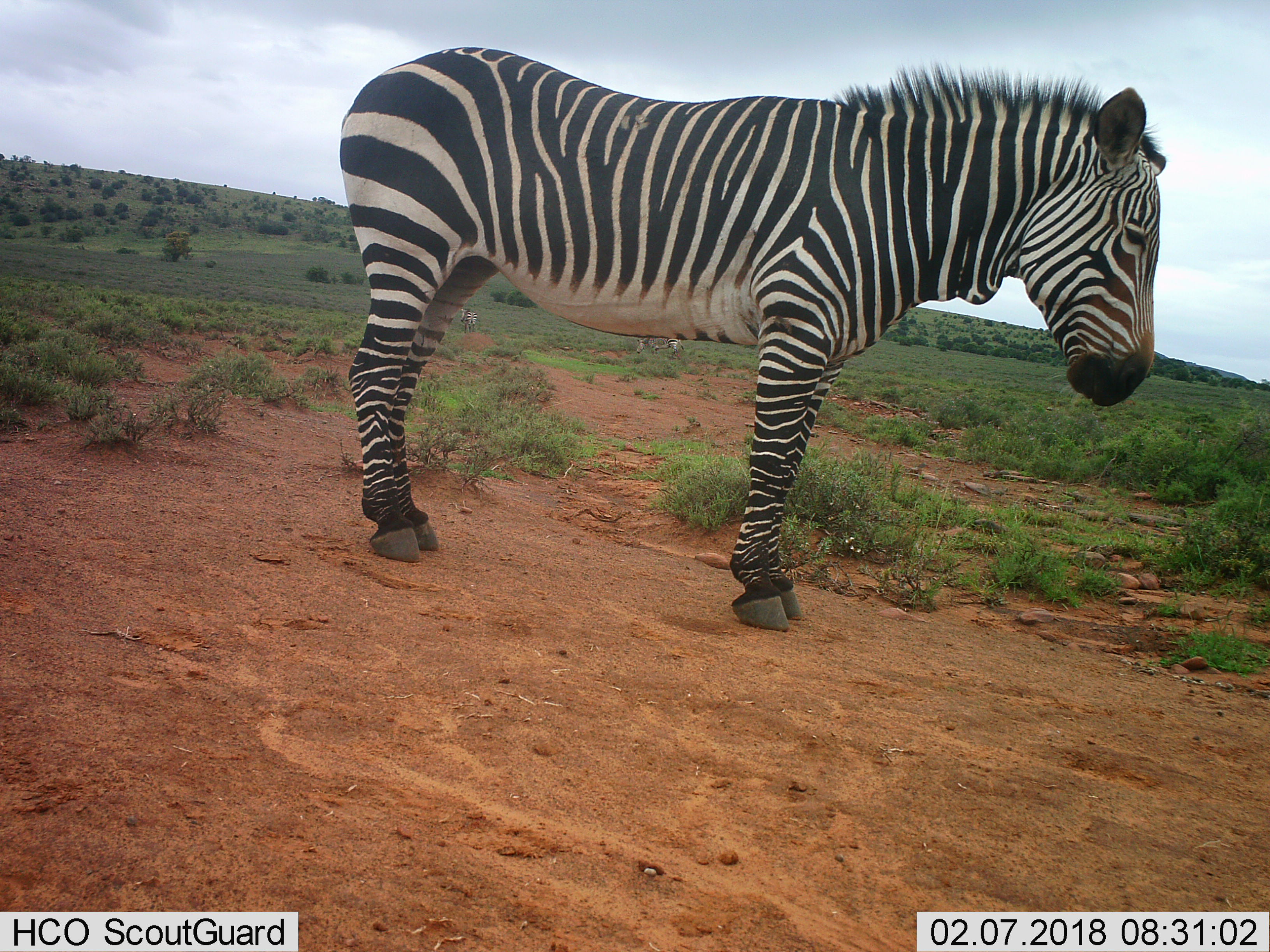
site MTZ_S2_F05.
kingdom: Animalia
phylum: Chordata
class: Mammalia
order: Perissodactyla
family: Equidae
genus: Equus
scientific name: Equus zebra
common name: mountain zebra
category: zebramountain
Zebramountain (mountain zebra) (Equus zebra), count 3. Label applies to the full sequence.